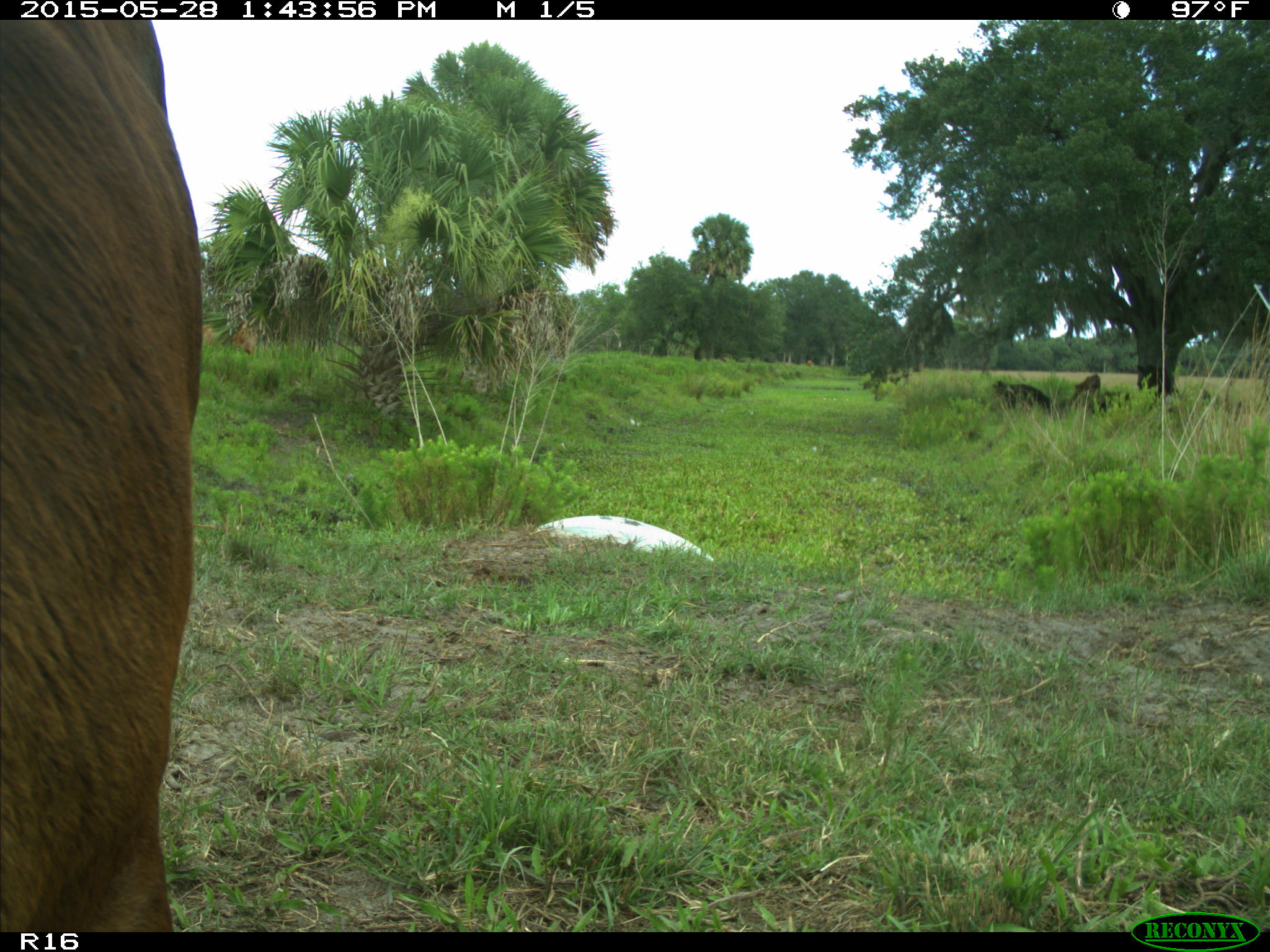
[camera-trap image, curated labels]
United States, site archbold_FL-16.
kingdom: Animalia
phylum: Chordata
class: Mammalia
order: Artiodactyla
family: Bovidae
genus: Bos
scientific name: Bos taurus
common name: domestic cow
Bos taurus (domestic cow).